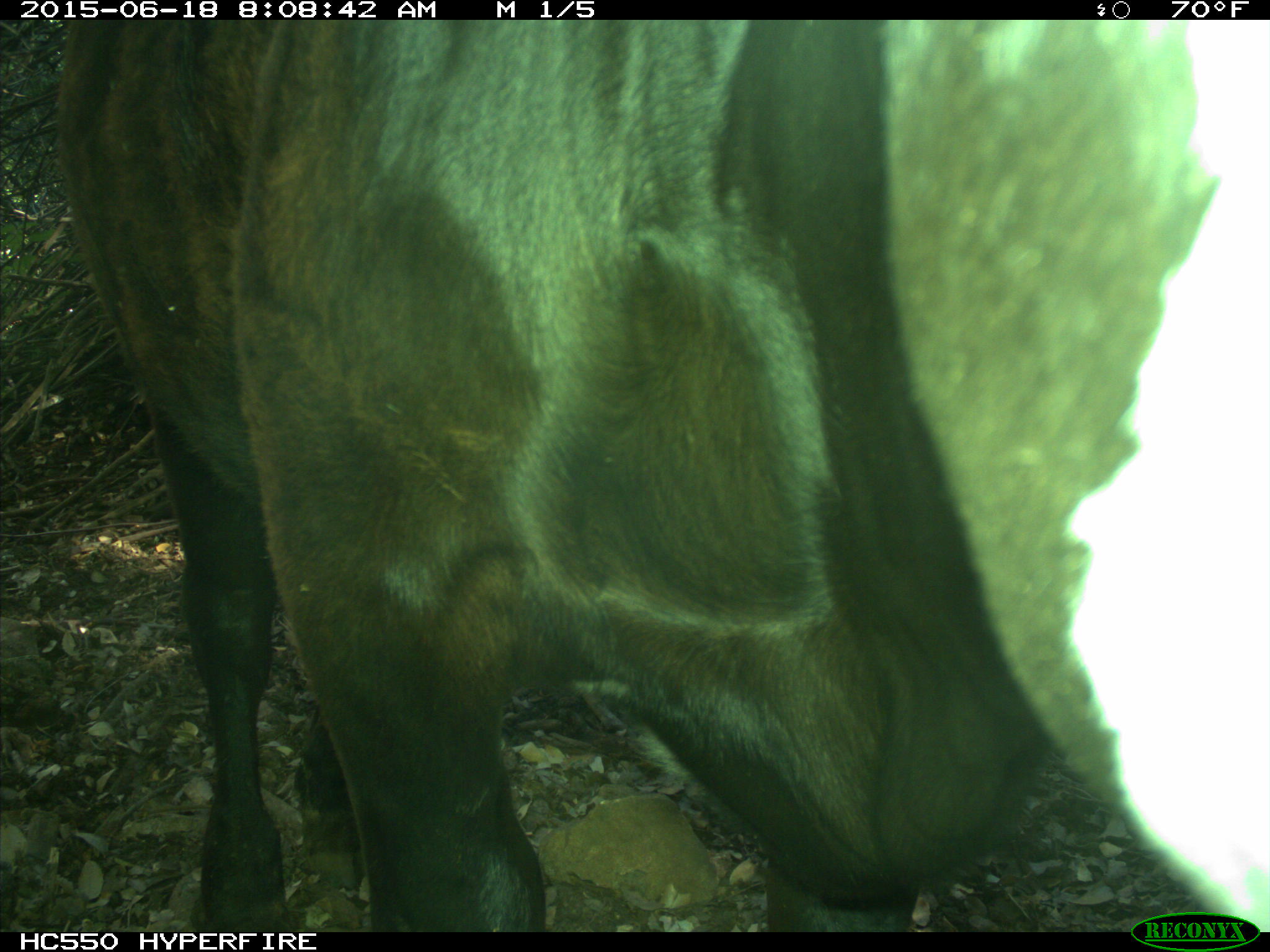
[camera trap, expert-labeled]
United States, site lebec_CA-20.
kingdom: Animalia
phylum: Chordata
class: Mammalia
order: Artiodactyla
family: Bovidae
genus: Bos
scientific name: Bos taurus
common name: domestic cow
Bos taurus (domestic cow).